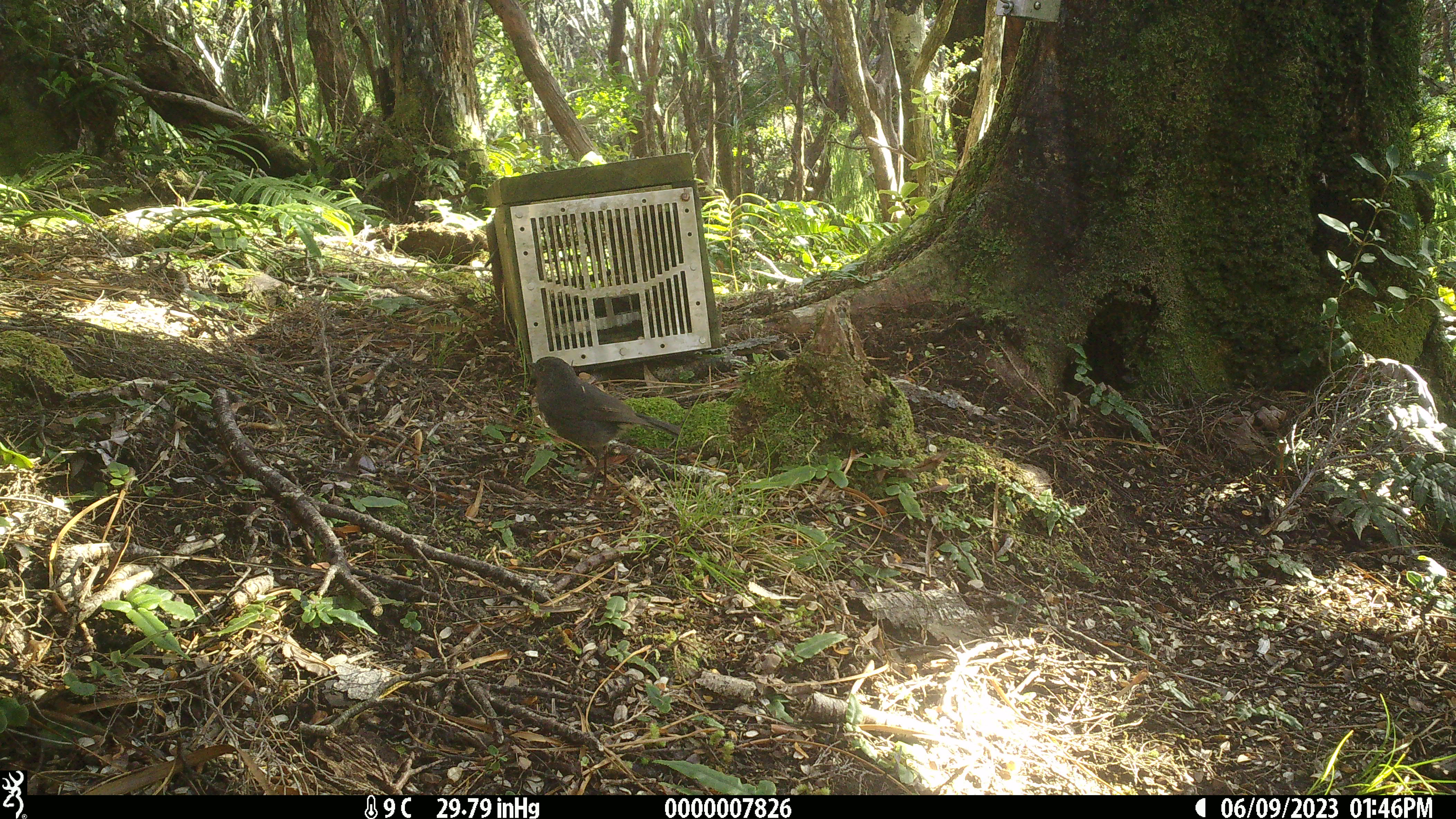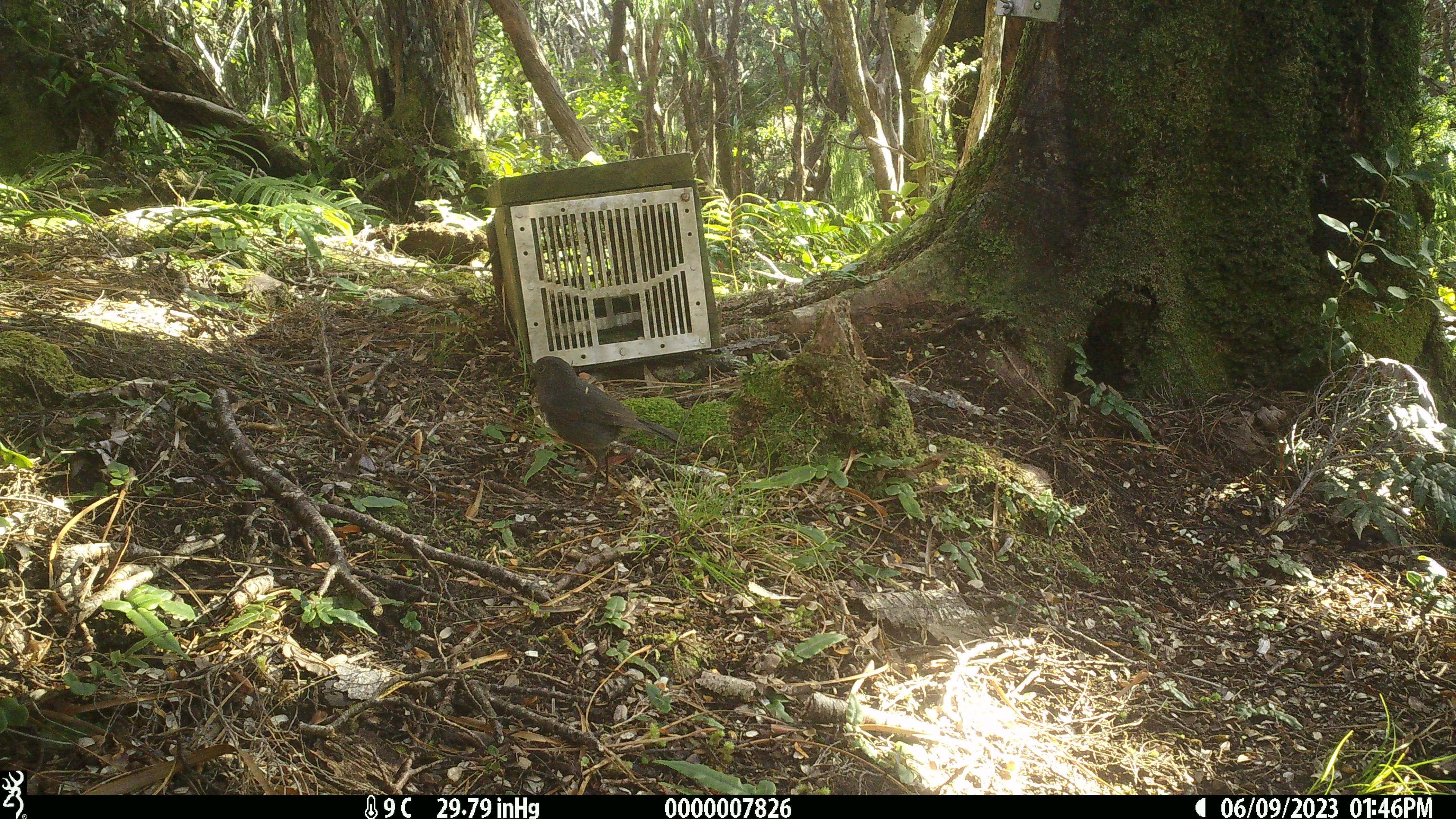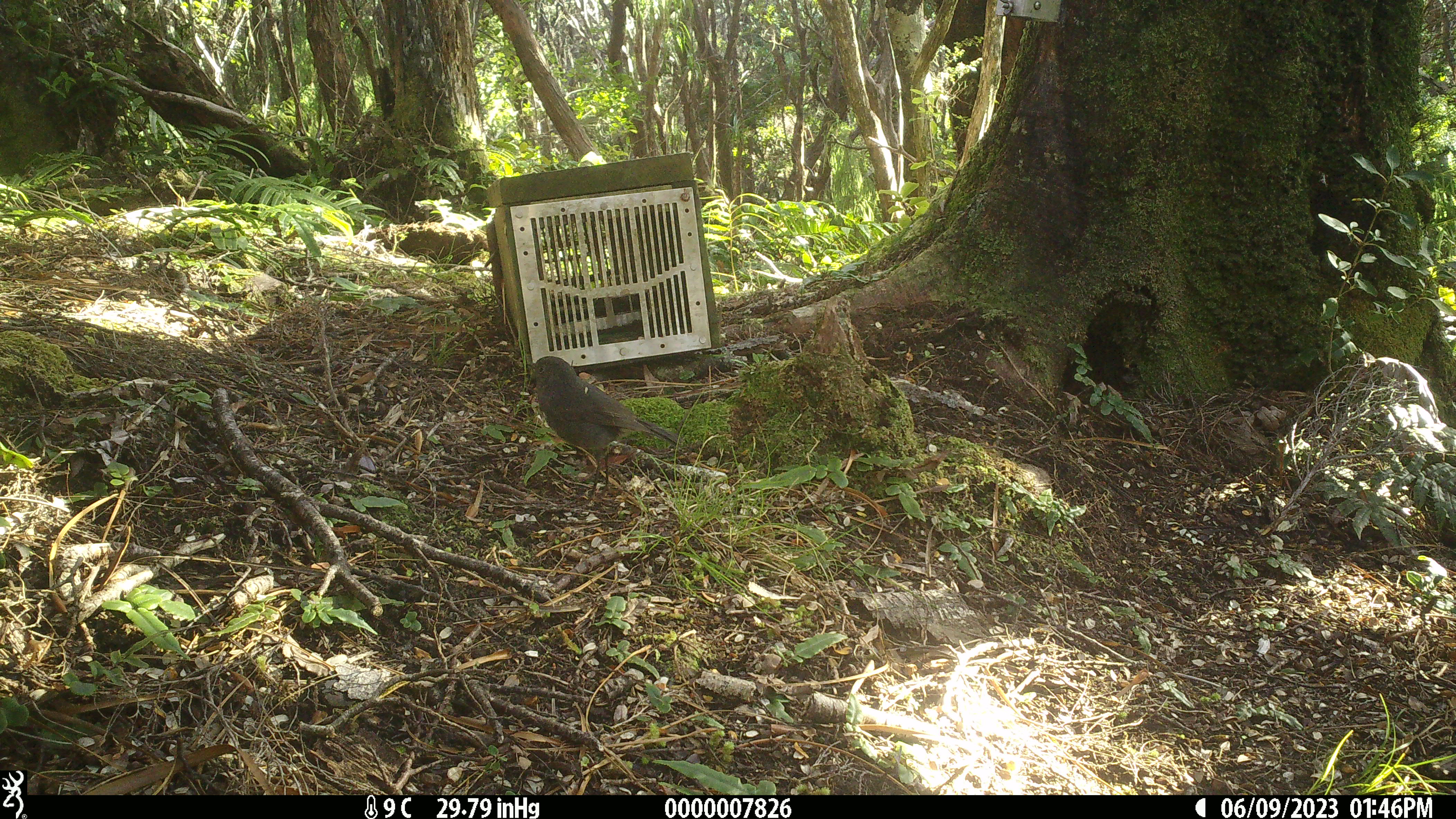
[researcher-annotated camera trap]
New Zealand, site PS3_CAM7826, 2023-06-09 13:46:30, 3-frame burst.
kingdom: Animalia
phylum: Chordata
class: Aves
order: Passeriformes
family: Petroicidae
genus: Petroica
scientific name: Petroica australis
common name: new zealand robin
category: robin